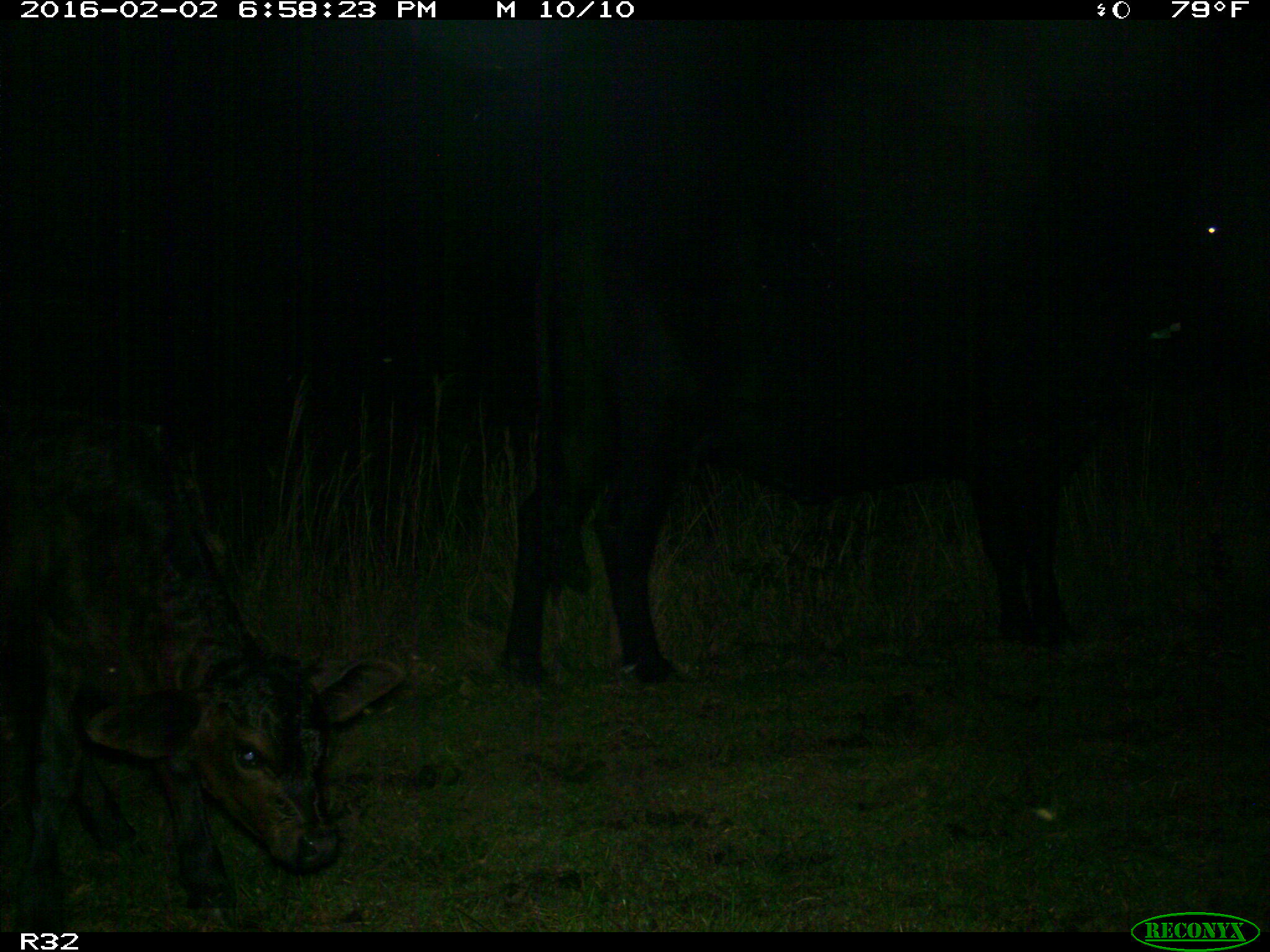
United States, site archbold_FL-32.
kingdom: Animalia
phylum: Chordata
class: Mammalia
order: Artiodactyla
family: Bovidae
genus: Bos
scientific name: Bos taurus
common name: domestic cow